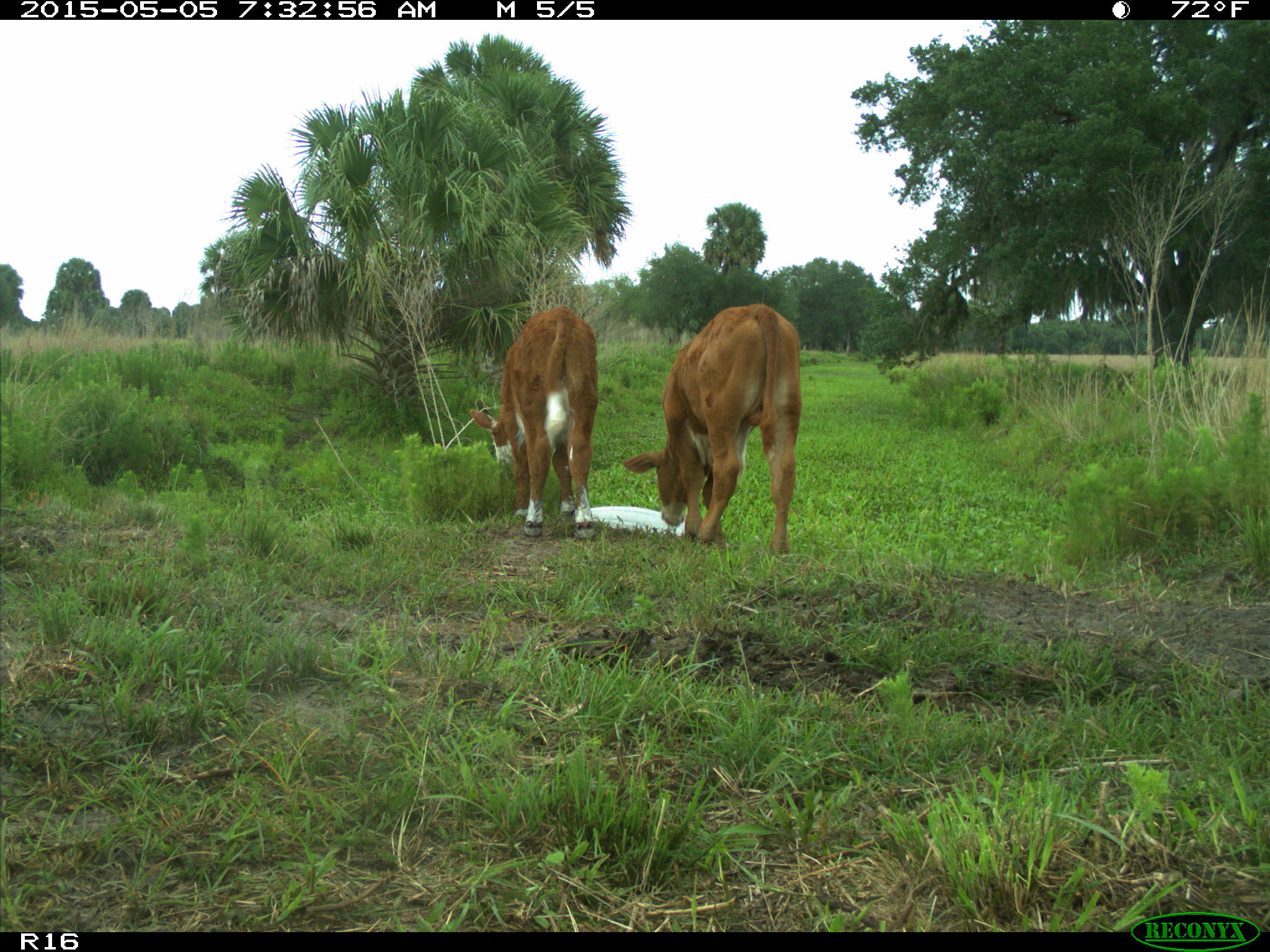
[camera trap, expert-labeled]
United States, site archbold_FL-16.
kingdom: Animalia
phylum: Chordata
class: Mammalia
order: Artiodactyla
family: Bovidae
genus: Bos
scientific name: Bos taurus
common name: domestic cow